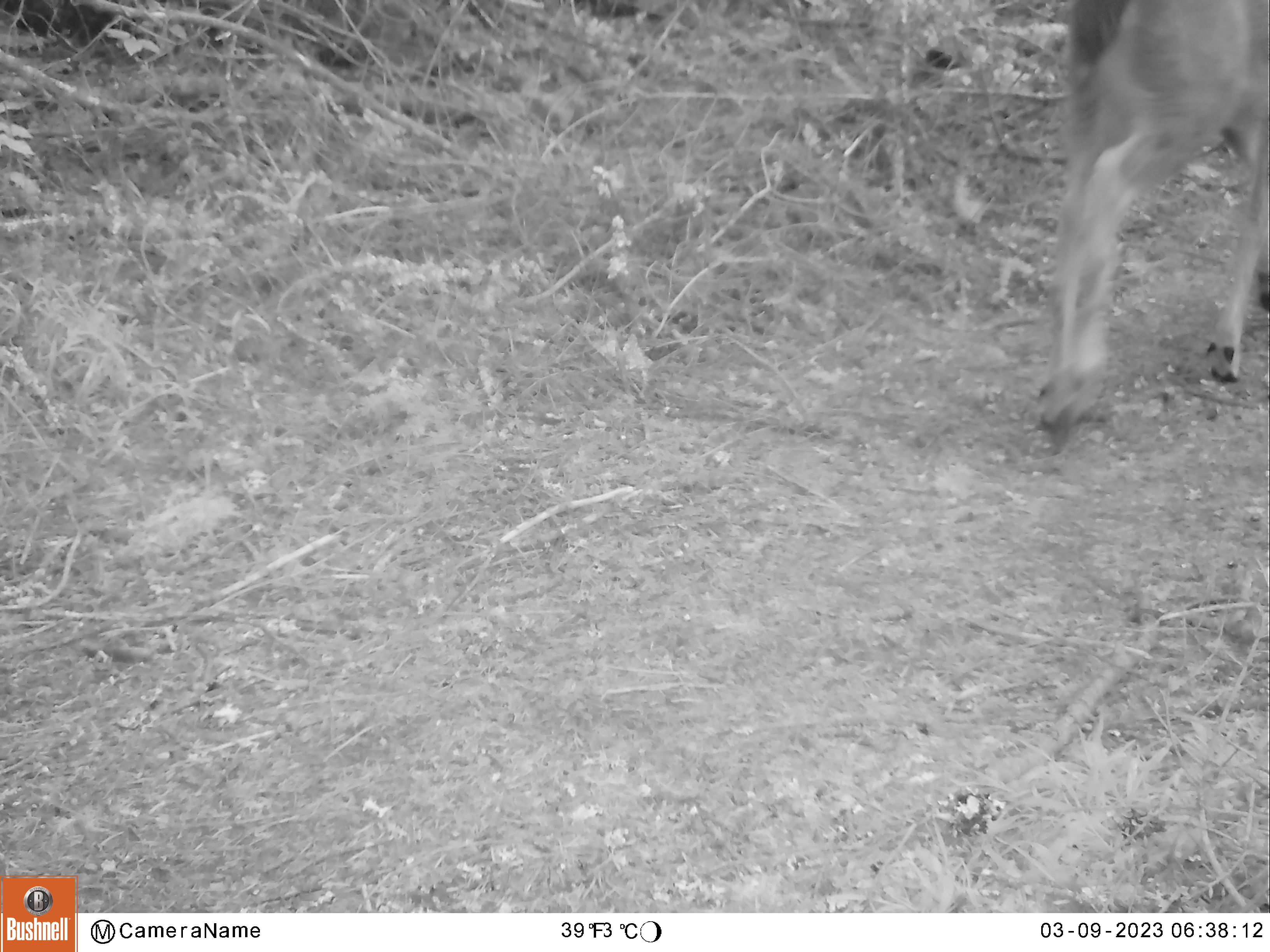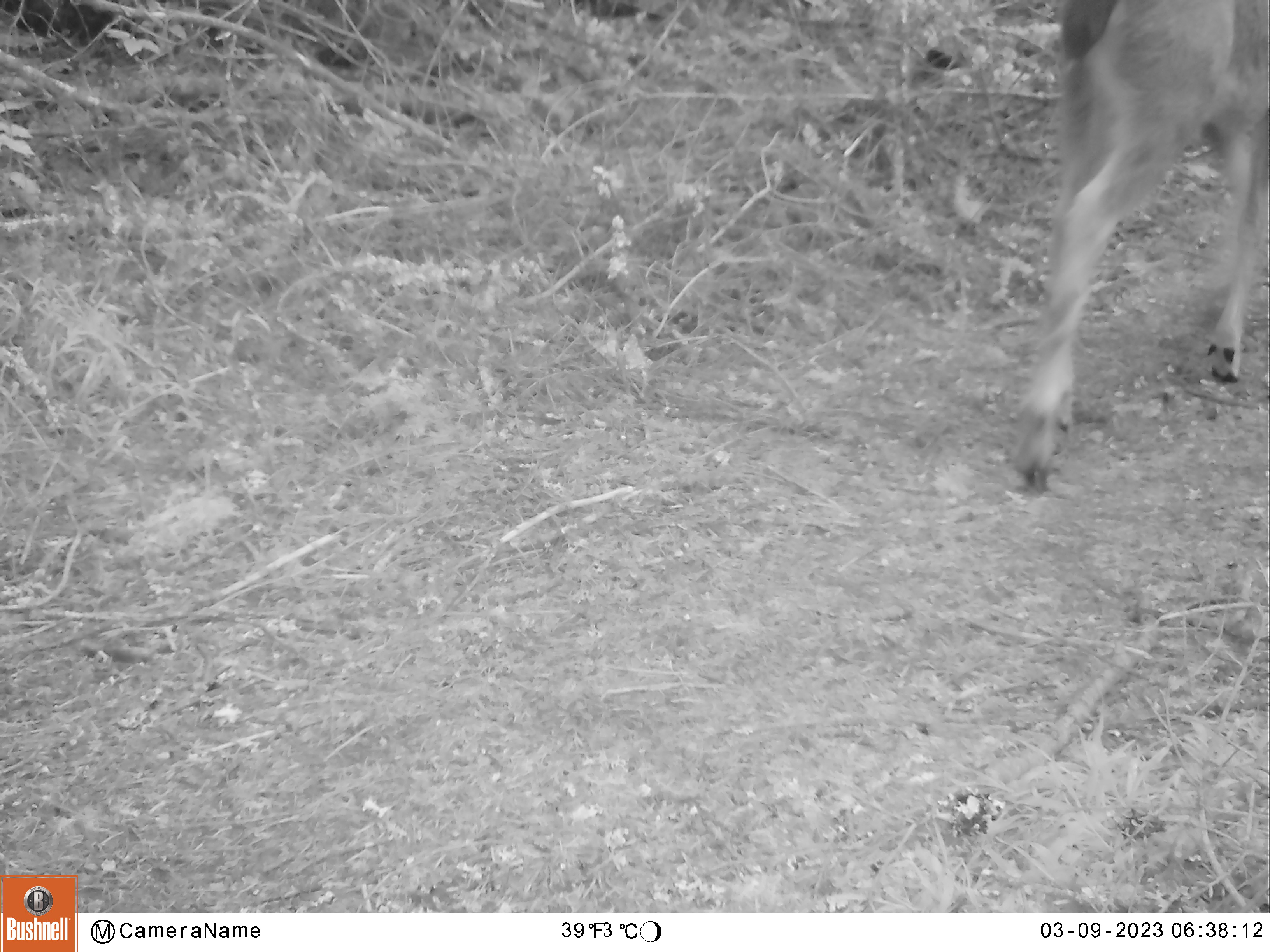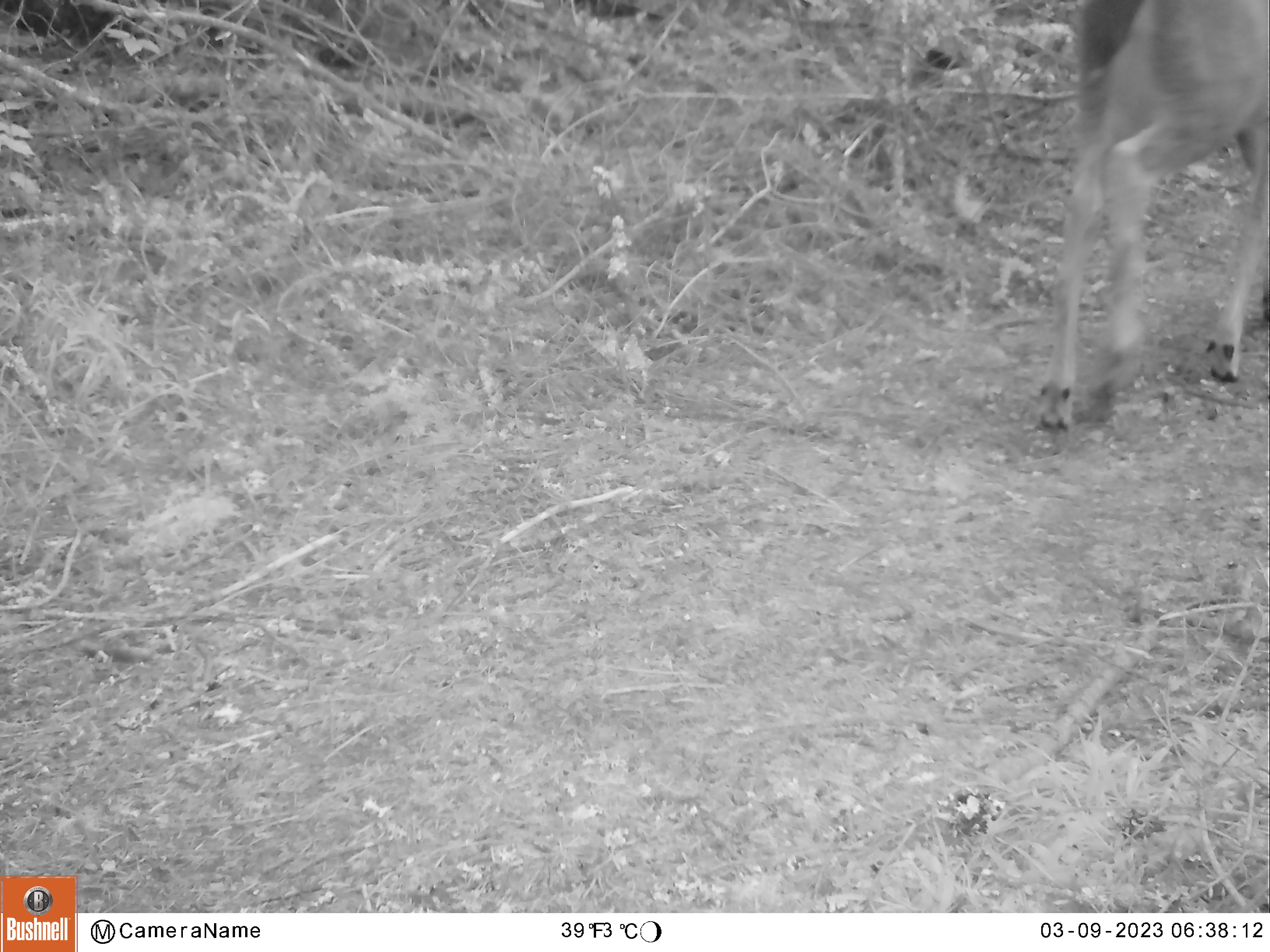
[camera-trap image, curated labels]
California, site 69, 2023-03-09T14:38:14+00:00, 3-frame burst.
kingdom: Animalia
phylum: Chordata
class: Mammalia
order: Artiodactyla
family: Cervidae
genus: Odocoileus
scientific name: Odocoileus hemionus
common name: mule deer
Mule deer (Odocoileus hemionus).